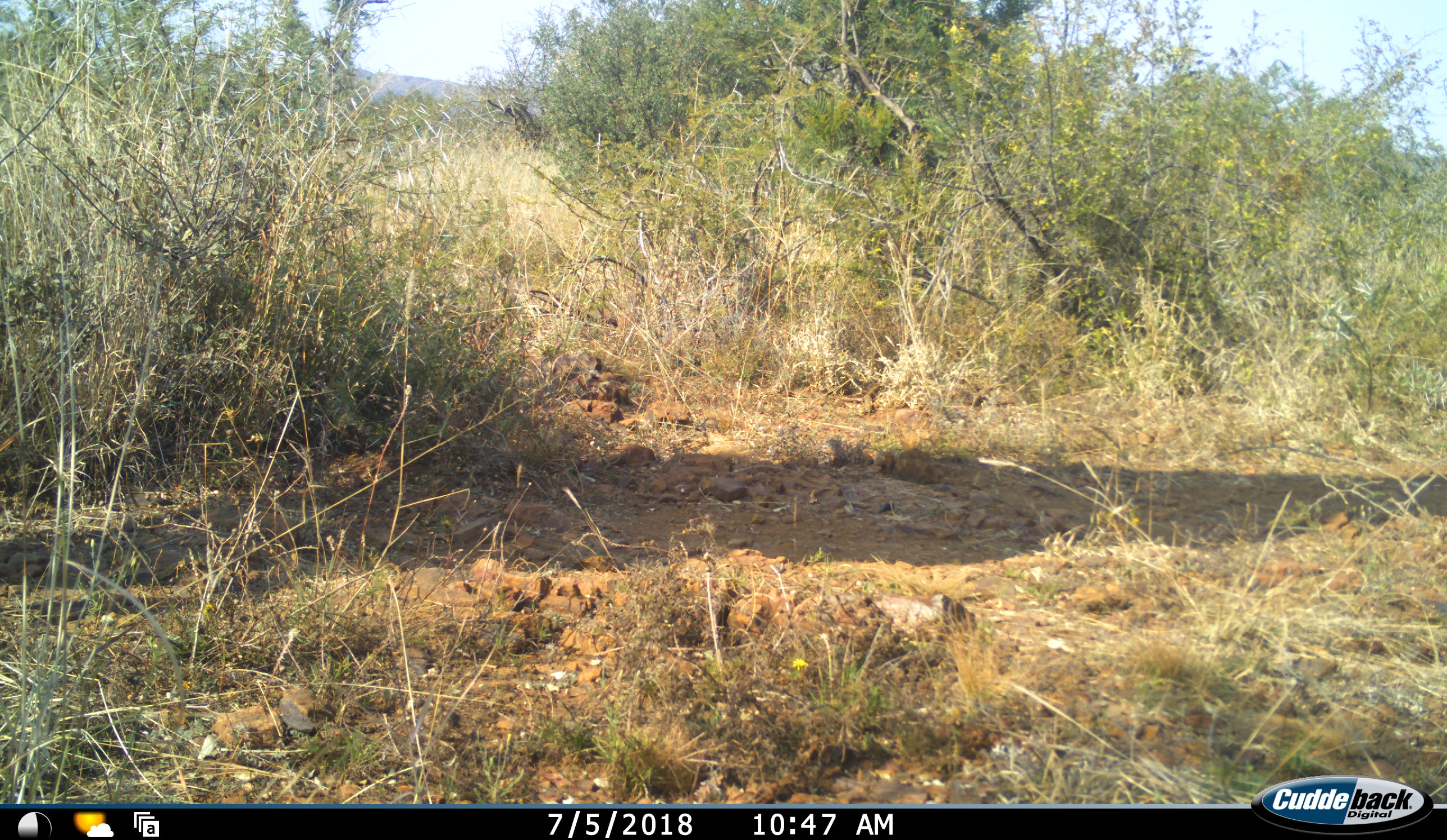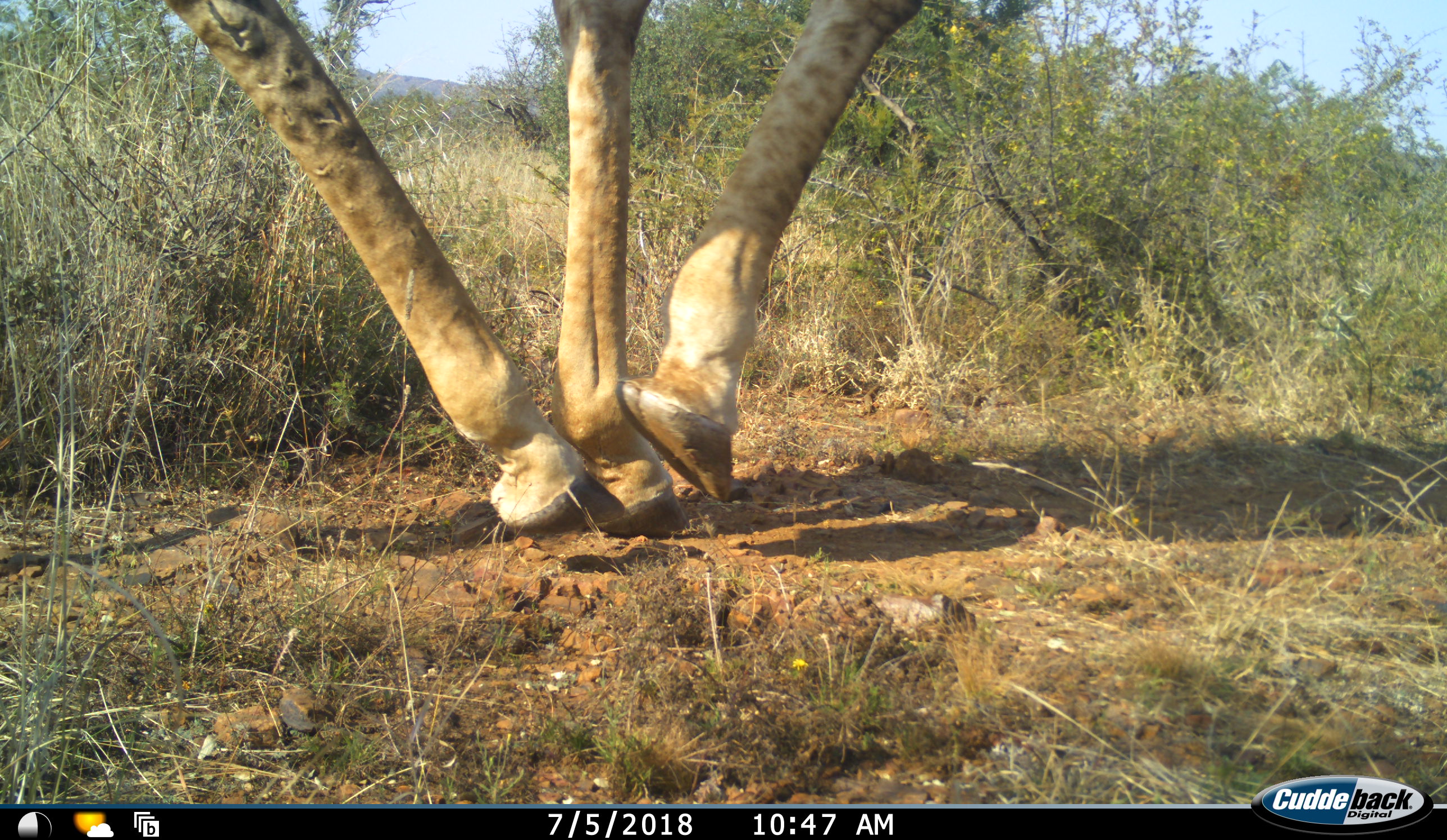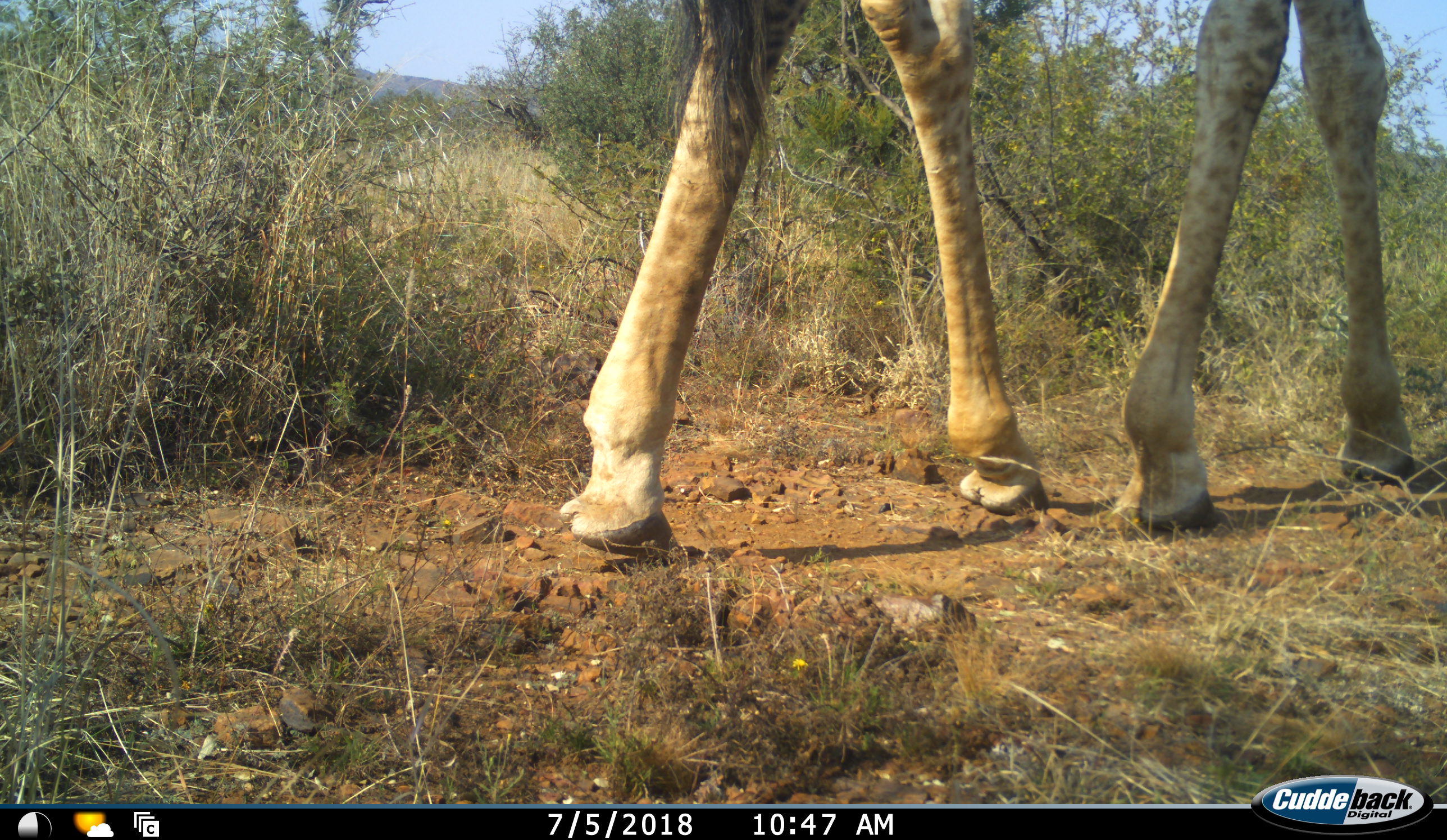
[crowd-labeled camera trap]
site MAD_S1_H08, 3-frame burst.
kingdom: Animalia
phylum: Chordata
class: Mammalia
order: Artiodactyla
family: Giraffidae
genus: Giraffa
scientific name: Giraffa camelopardalis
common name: giraffe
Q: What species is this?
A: Giraffe (Giraffa camelopardalis).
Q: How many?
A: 1.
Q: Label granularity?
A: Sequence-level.